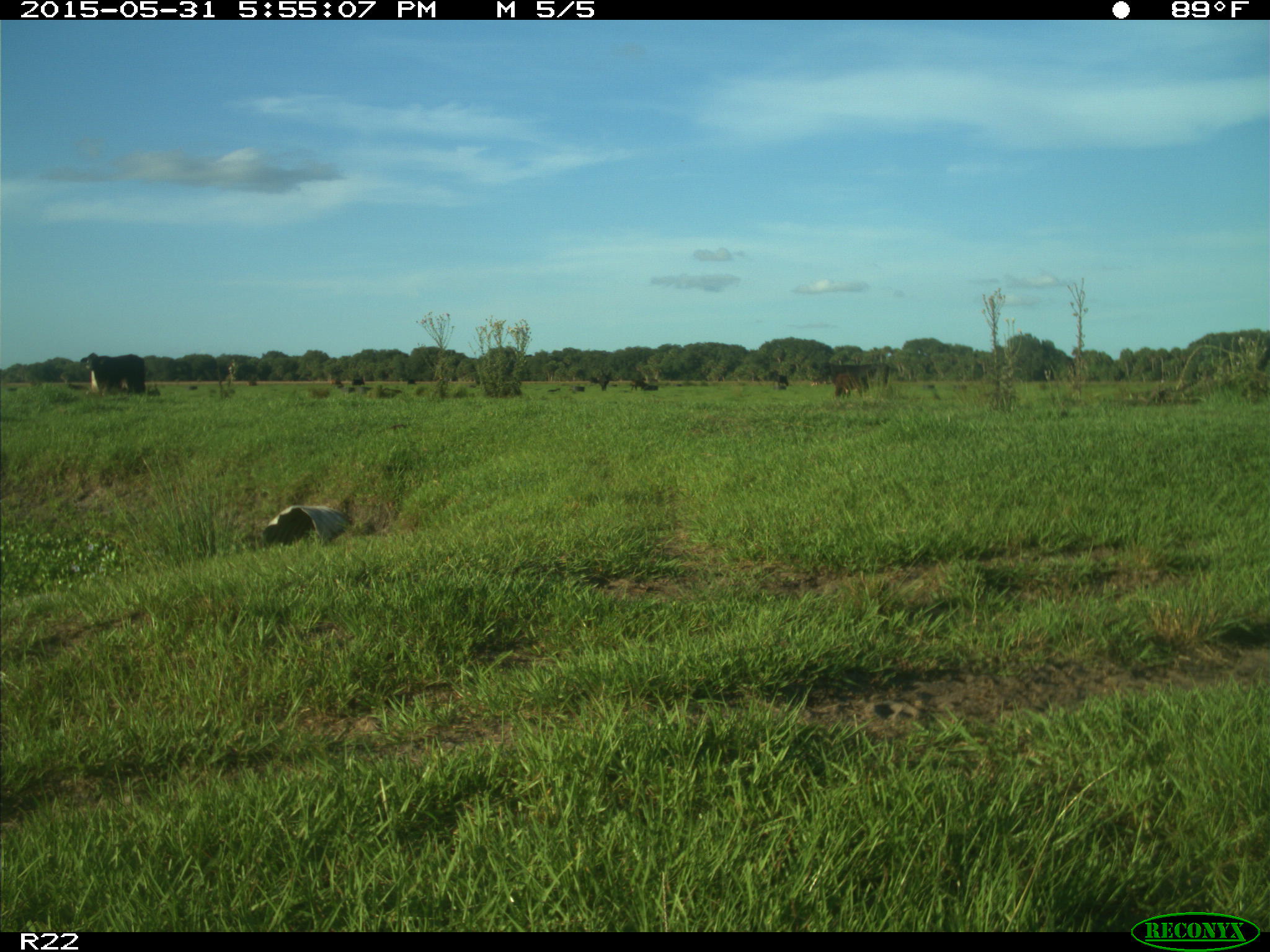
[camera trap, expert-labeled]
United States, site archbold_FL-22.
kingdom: Animalia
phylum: Chordata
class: Mammalia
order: Artiodactyla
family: Bovidae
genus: Bos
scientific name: Bos taurus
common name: domestic cow